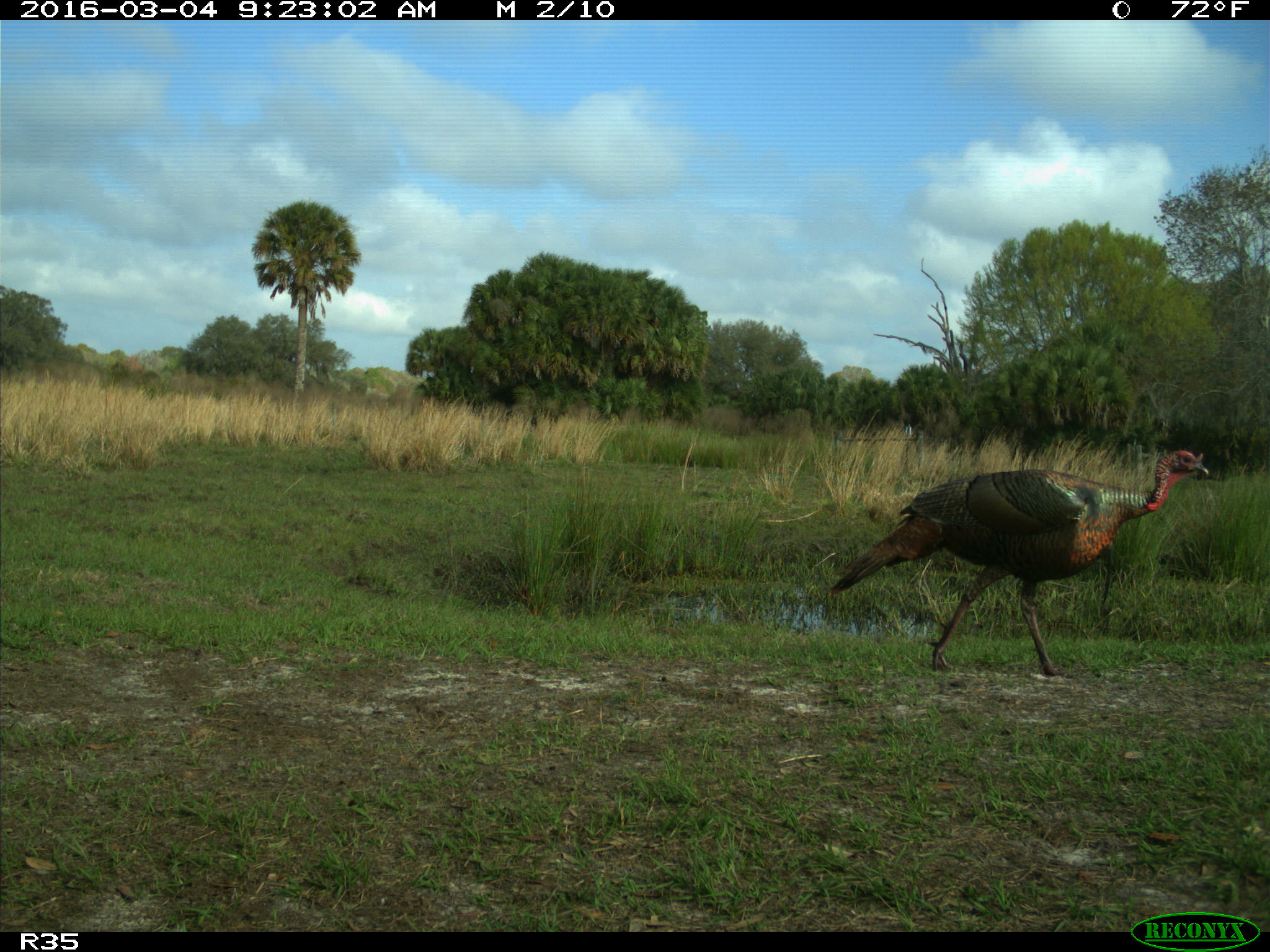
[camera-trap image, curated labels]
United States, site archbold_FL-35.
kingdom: Animalia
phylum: Chordata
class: Aves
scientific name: Aves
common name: birds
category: unidentified bird